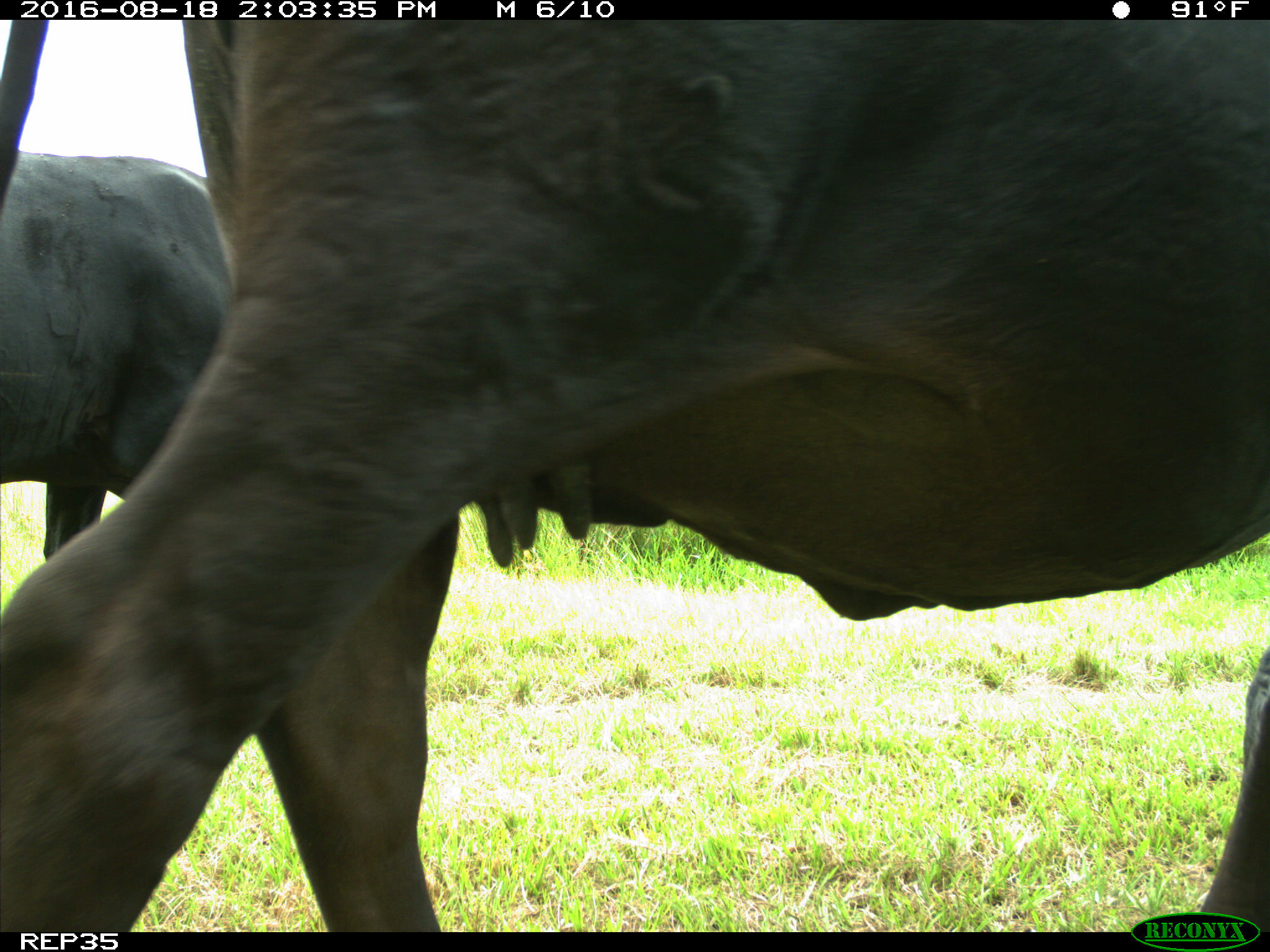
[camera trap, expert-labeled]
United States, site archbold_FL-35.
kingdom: Animalia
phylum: Chordata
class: Mammalia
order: Artiodactyla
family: Bovidae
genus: Bos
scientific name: Bos taurus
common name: domestic cow